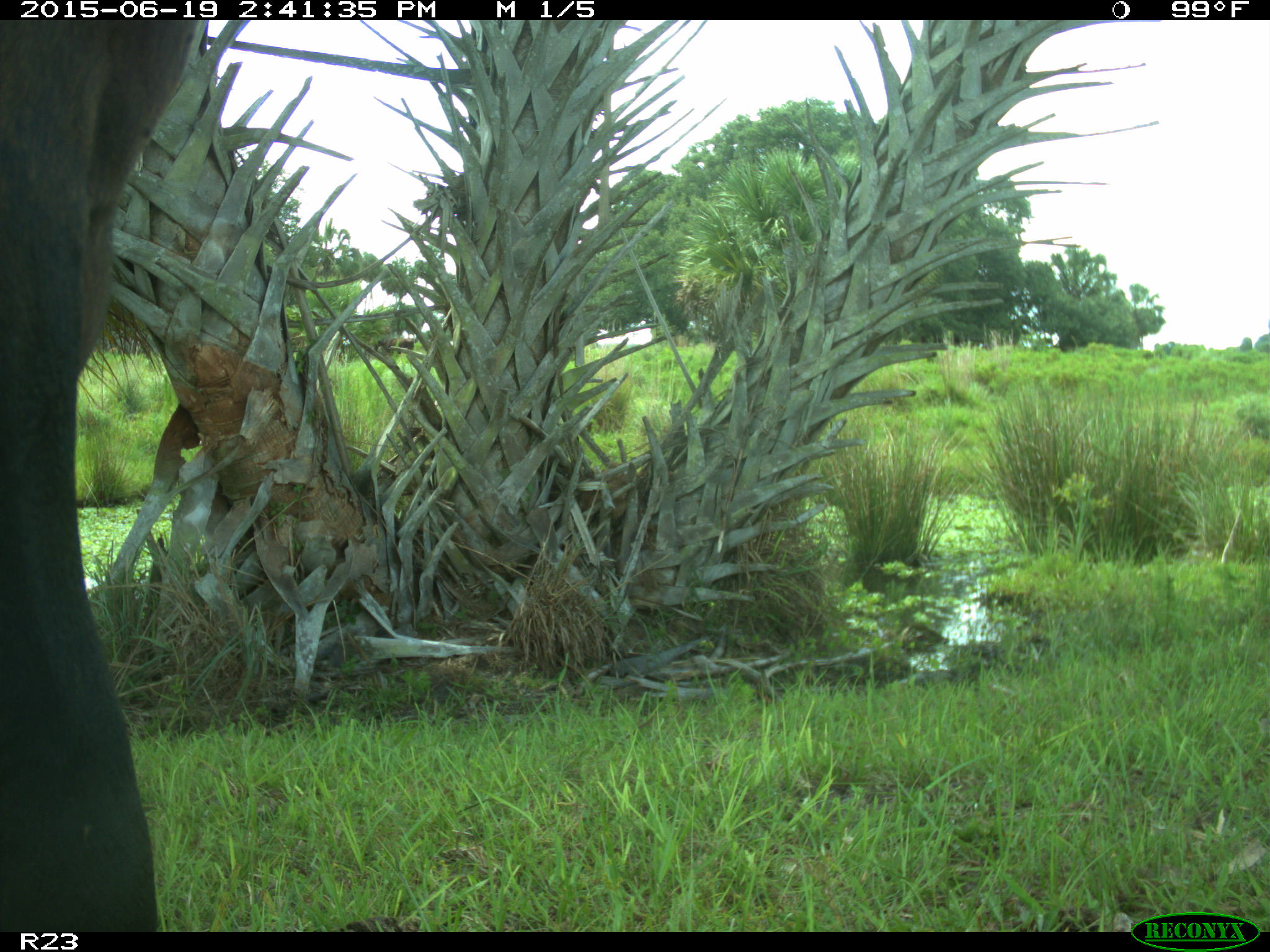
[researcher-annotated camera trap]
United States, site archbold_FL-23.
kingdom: Animalia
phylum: Chordata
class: Mammalia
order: Artiodactyla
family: Bovidae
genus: Bos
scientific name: Bos taurus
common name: domestic cow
Bos taurus (domestic cow).